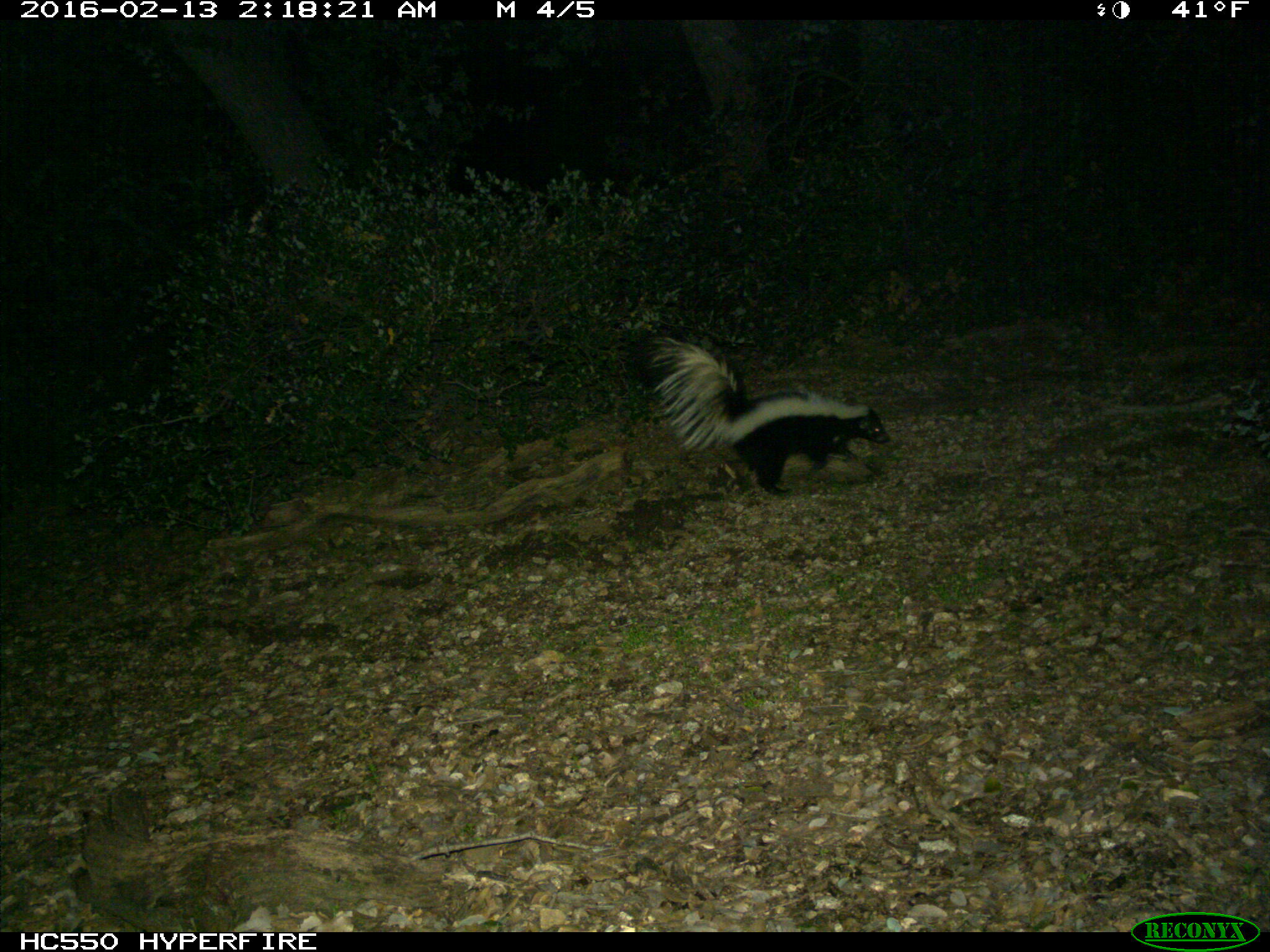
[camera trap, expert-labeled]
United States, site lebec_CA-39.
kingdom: Animalia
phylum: Chordata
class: Mammalia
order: Carnivora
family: Mephitidae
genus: Mephitis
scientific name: Mephitis mephitis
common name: striped skunk